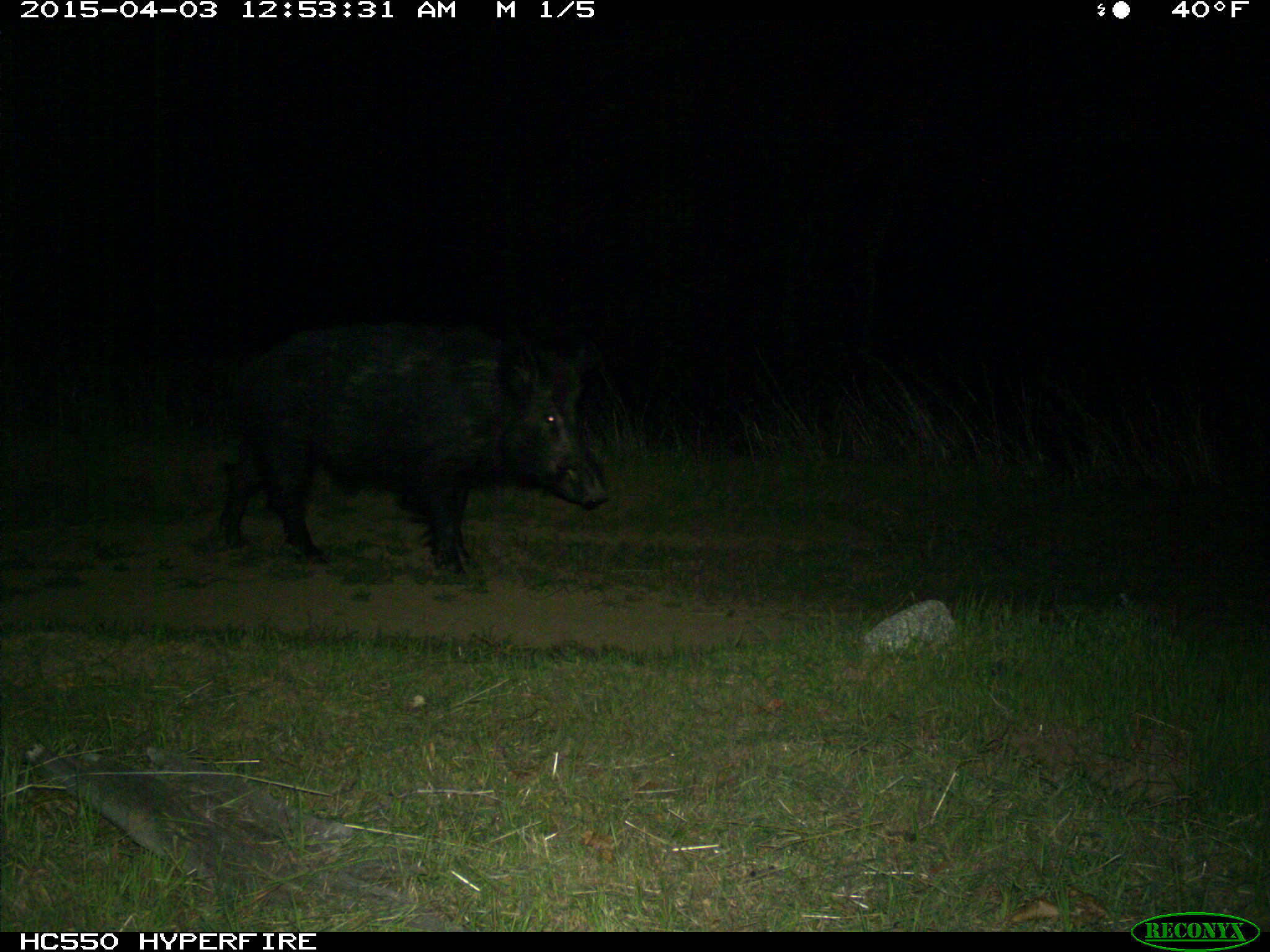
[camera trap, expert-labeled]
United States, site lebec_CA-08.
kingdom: Animalia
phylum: Chordata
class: Mammalia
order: Artiodactyla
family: Suidae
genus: Sus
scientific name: Sus scrofa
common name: wild boar